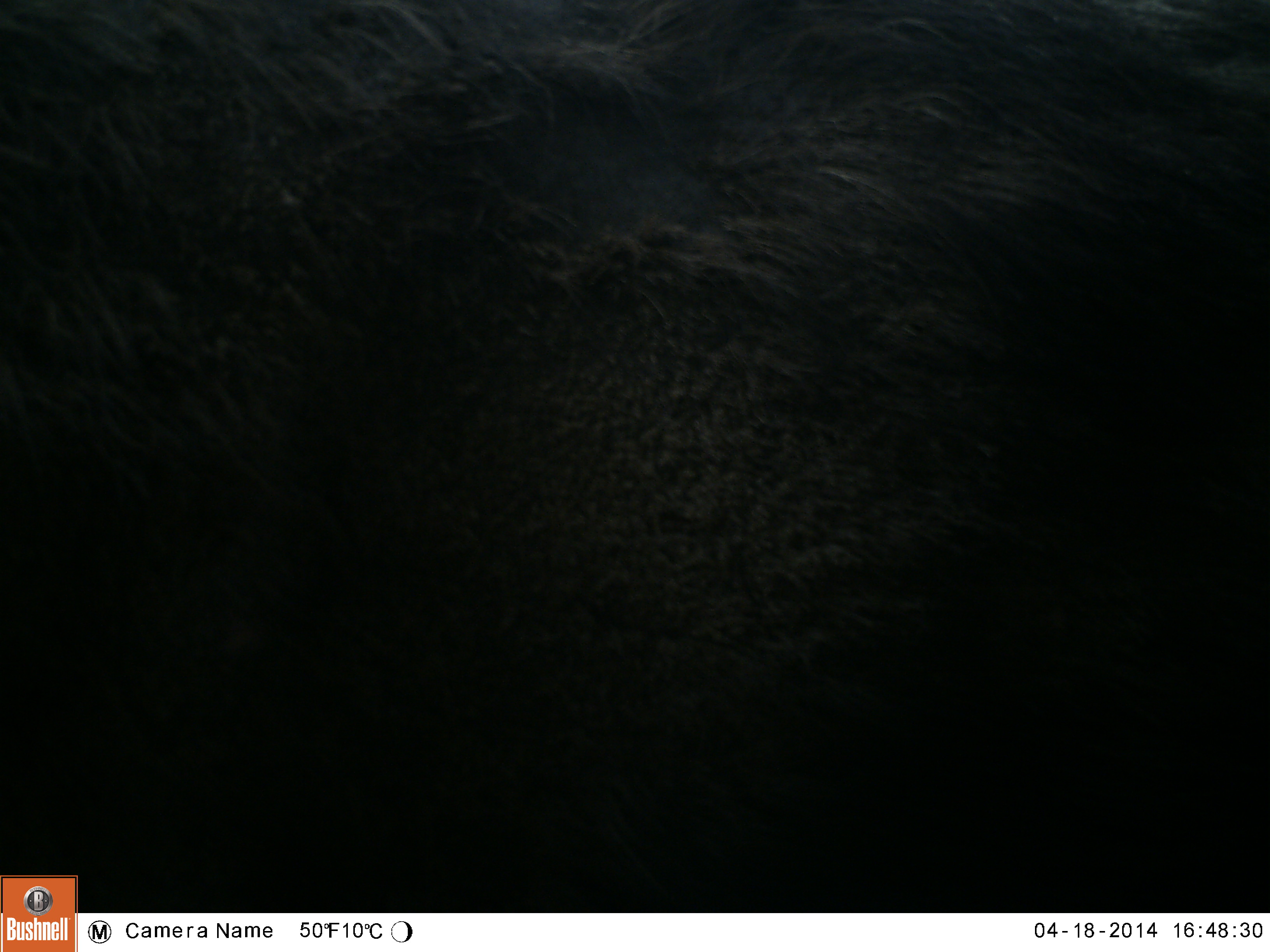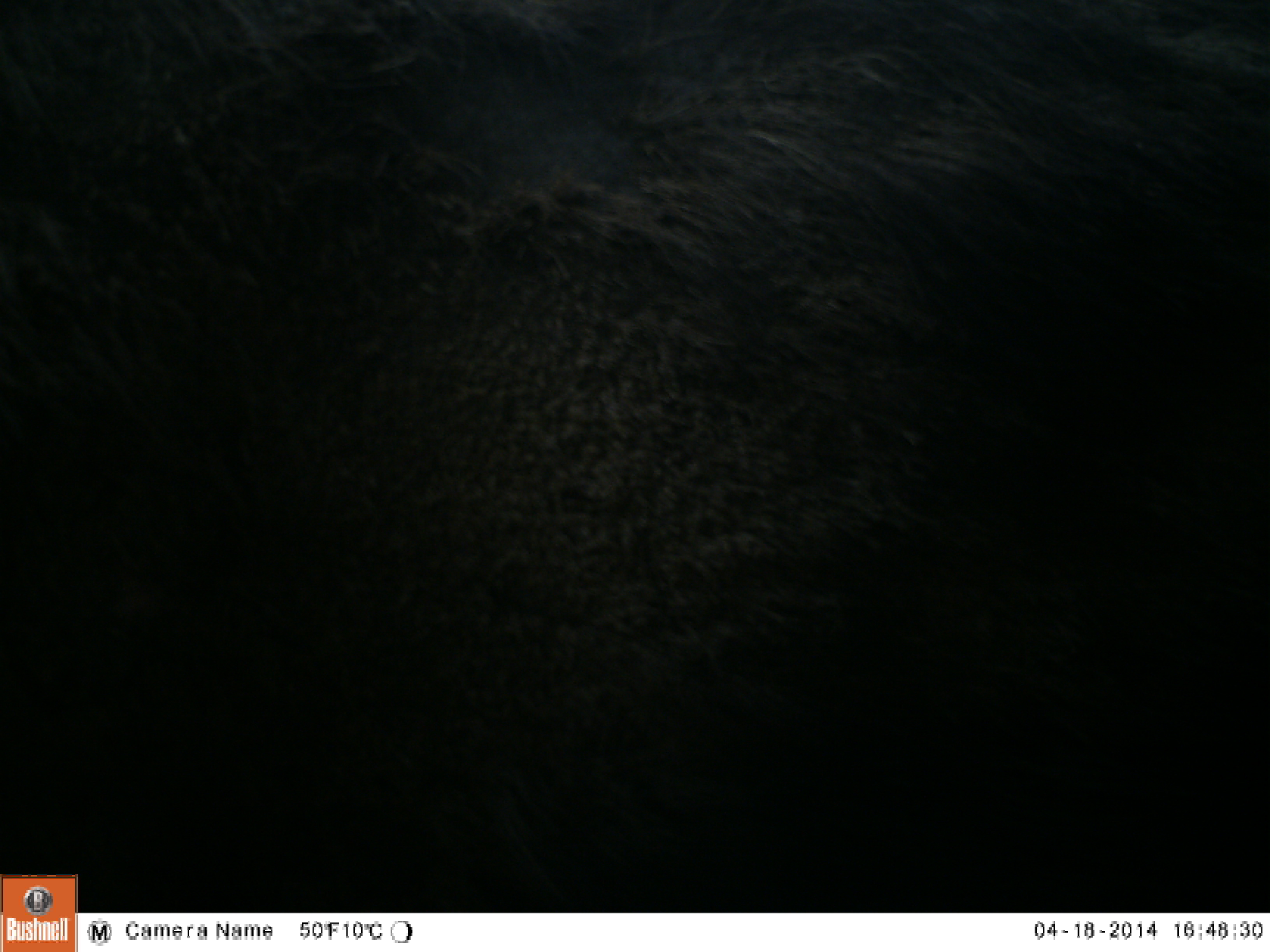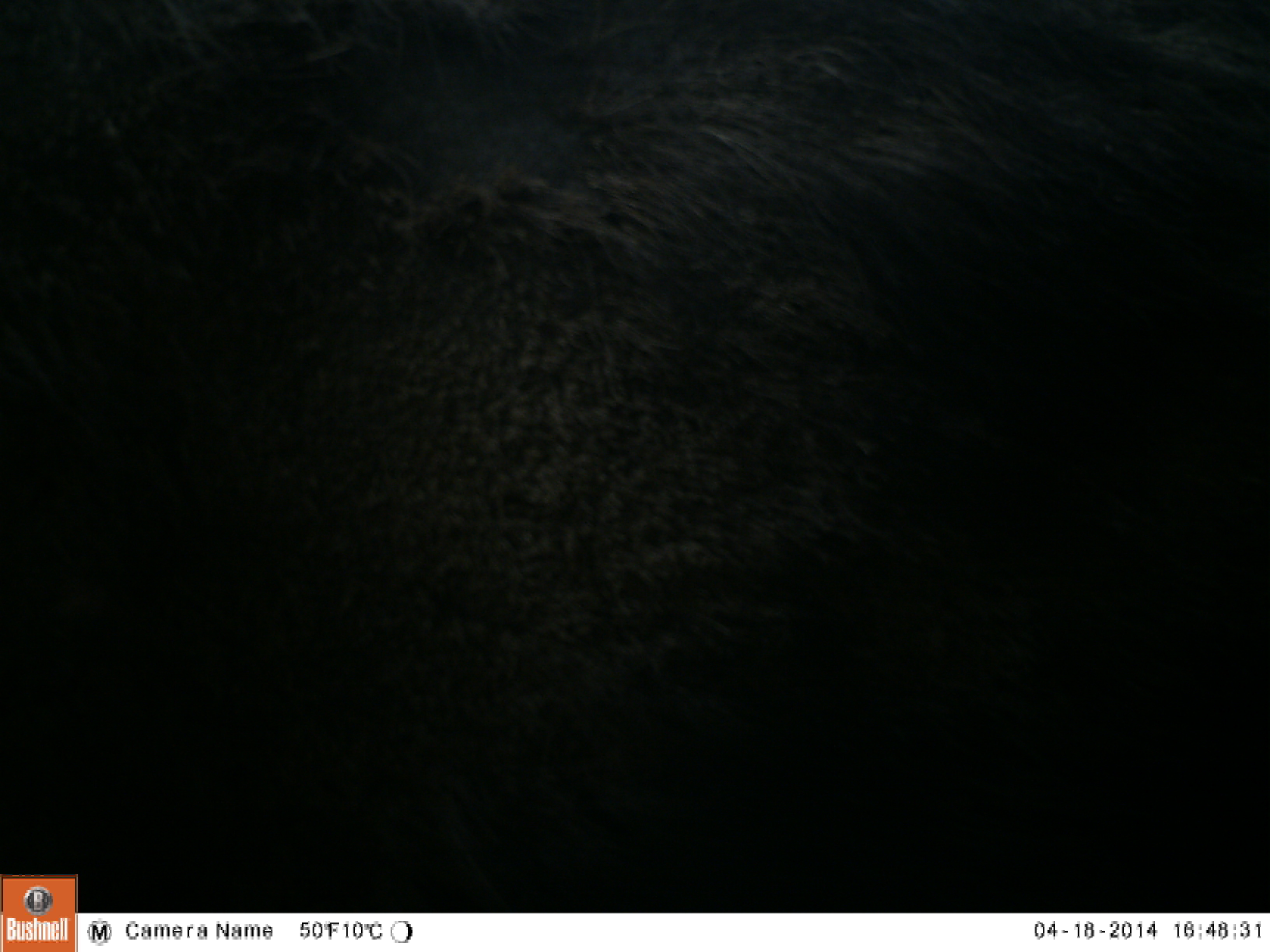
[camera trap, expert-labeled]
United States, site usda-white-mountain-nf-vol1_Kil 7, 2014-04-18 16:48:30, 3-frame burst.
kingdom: Animalia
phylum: Chordata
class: Mammalia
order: Artiodactyla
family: Cervidae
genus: Alces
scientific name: Alces alces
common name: moose